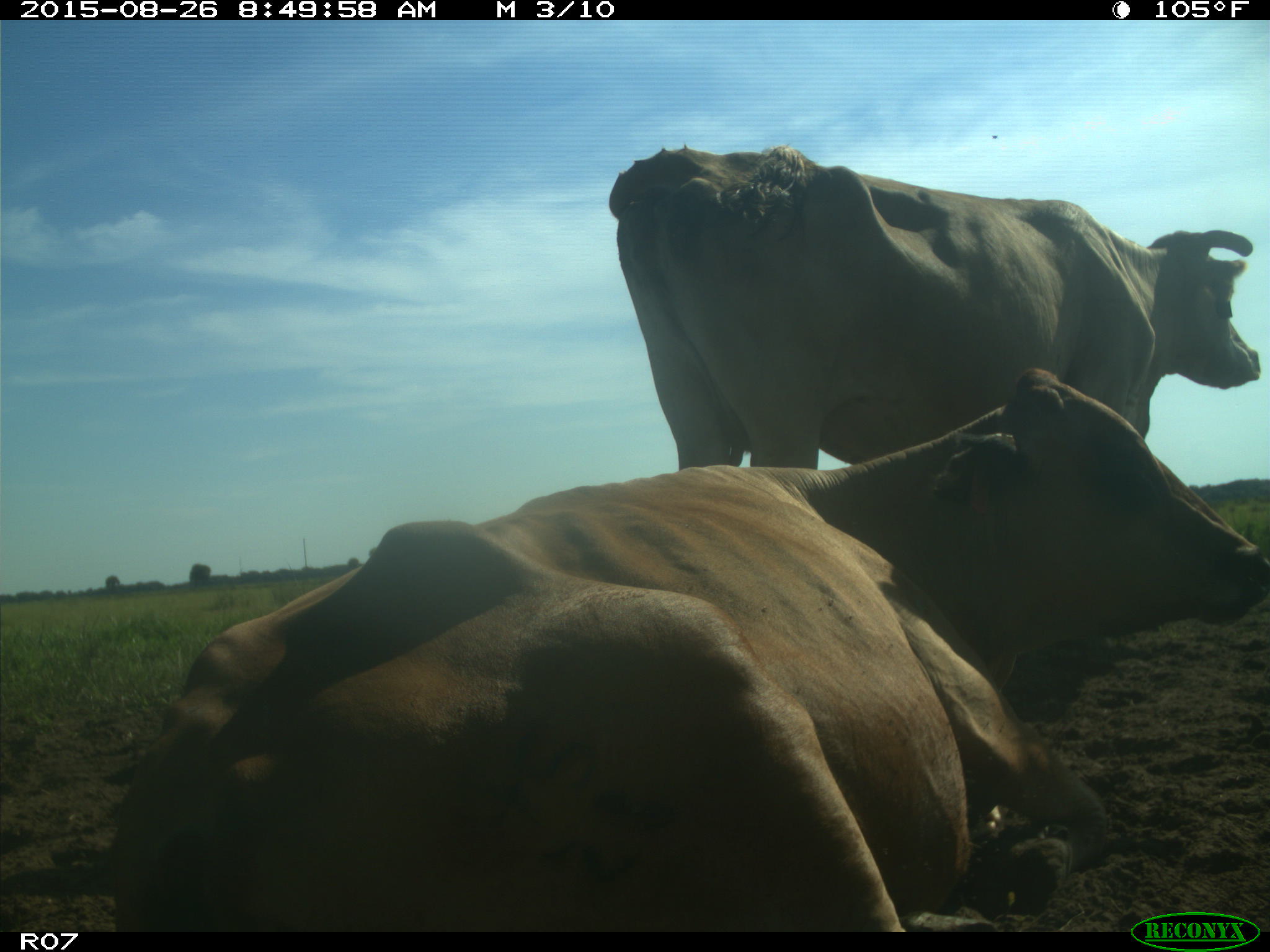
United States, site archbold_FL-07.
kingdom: Animalia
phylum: Chordata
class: Mammalia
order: Artiodactyla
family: Bovidae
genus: Bos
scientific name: Bos taurus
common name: domestic cow